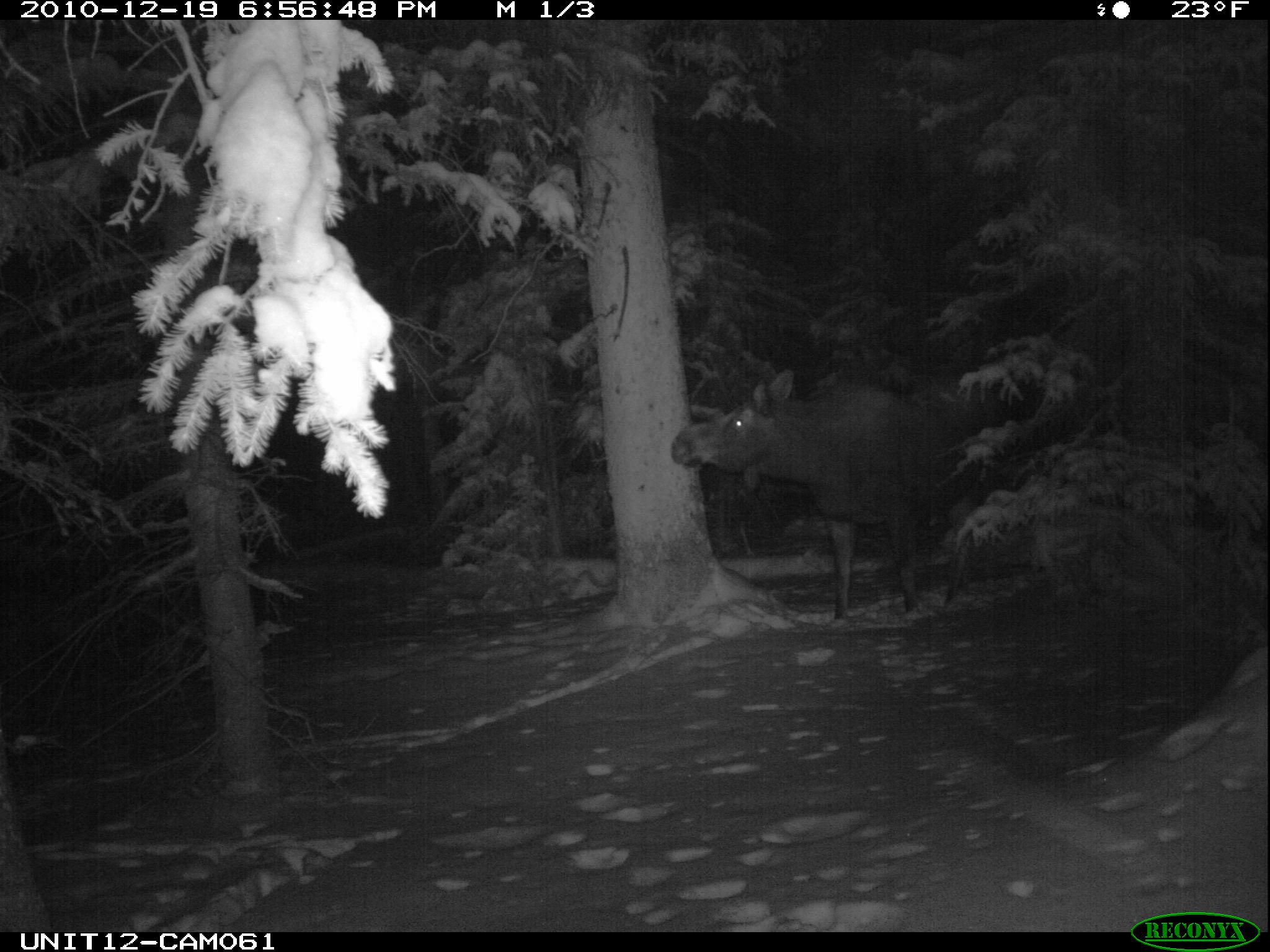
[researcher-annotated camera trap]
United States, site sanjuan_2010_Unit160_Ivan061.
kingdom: Animalia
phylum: Chordata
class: Mammalia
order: Artiodactyla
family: Cervidae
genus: Alces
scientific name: Alces alces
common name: moose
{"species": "Alces alces (moose)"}